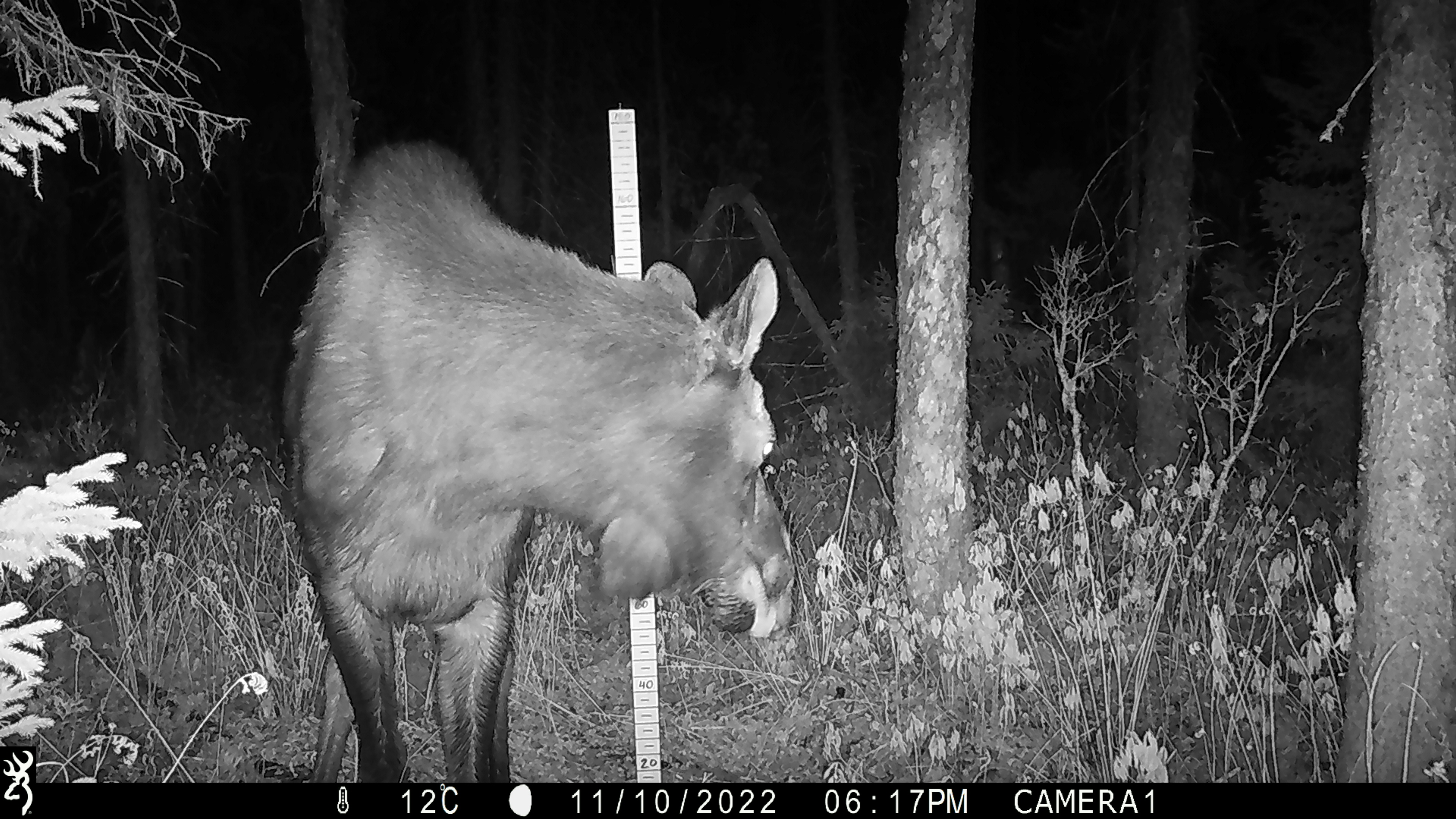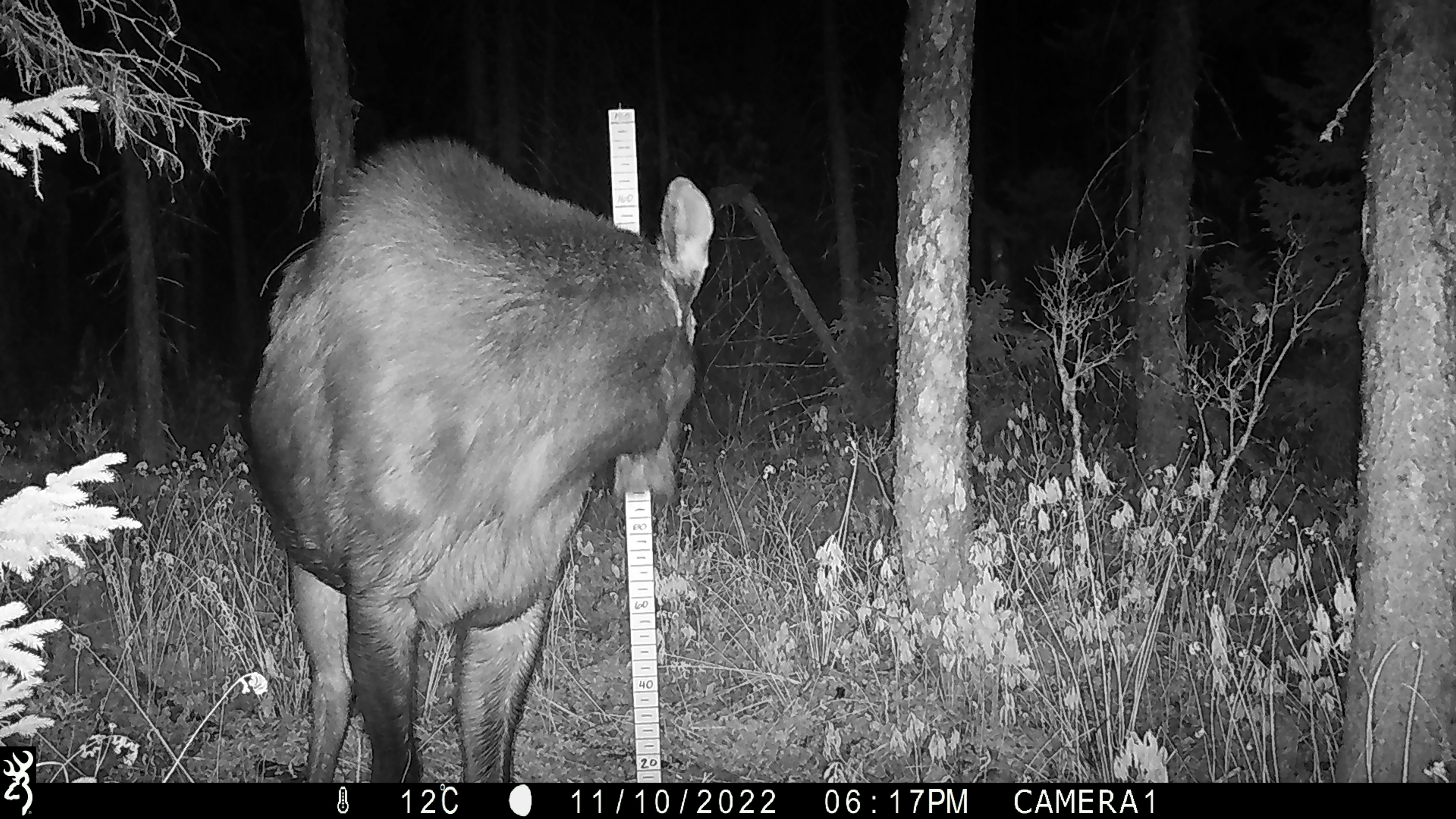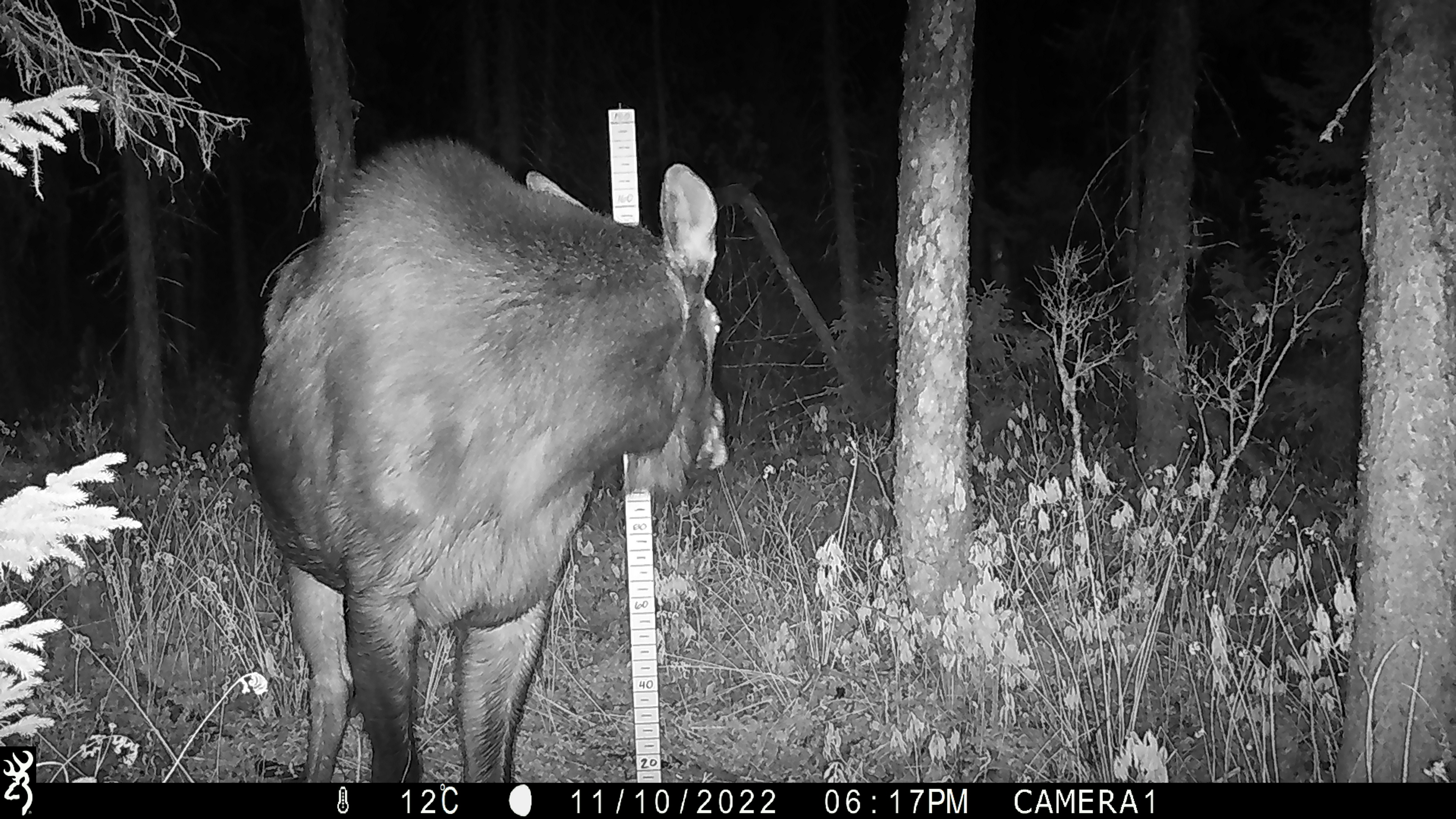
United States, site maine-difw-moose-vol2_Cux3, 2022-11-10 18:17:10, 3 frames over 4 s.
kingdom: Animalia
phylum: Chordata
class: Mammalia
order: Artiodactyla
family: Cervidae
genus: Alces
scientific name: Alces alces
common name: moose